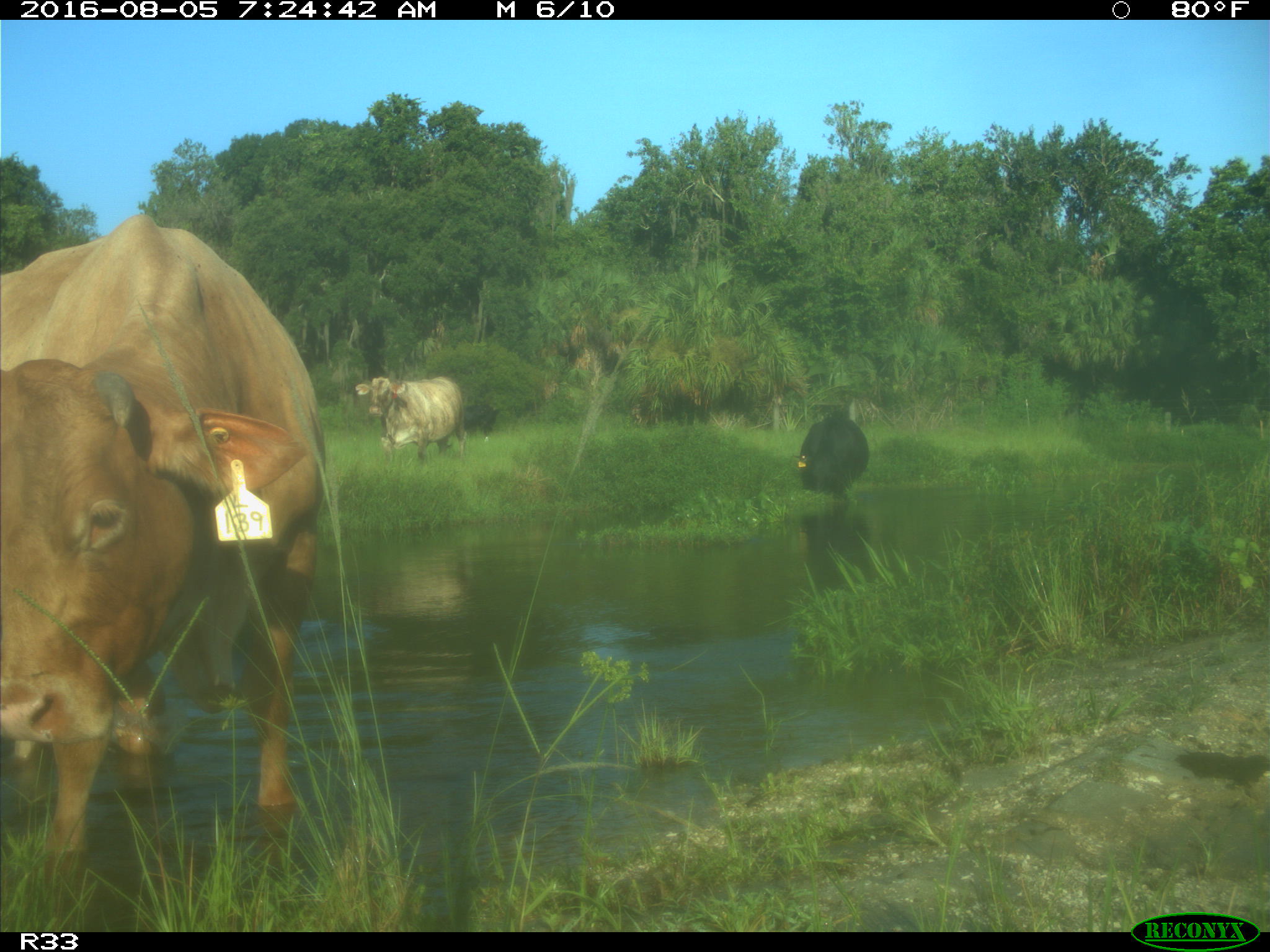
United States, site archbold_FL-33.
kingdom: Animalia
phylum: Chordata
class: Mammalia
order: Artiodactyla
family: Bovidae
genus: Bos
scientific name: Bos taurus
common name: domestic cow